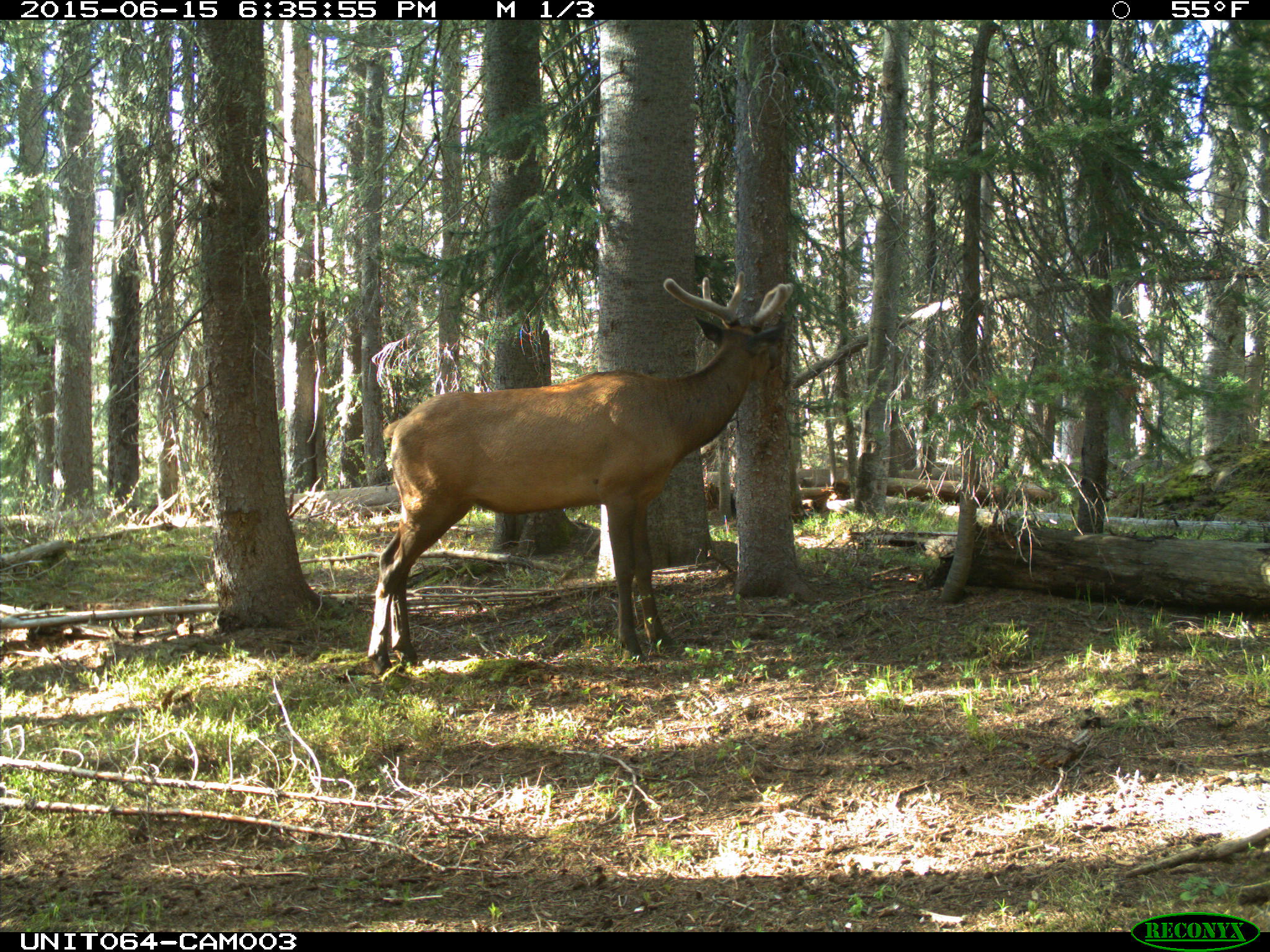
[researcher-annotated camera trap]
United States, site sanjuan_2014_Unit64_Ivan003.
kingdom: Animalia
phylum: Chordata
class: Mammalia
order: Artiodactyla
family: Cervidae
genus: Cervus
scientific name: Cervus elaphus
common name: red deer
Cervus elaphus (red deer).